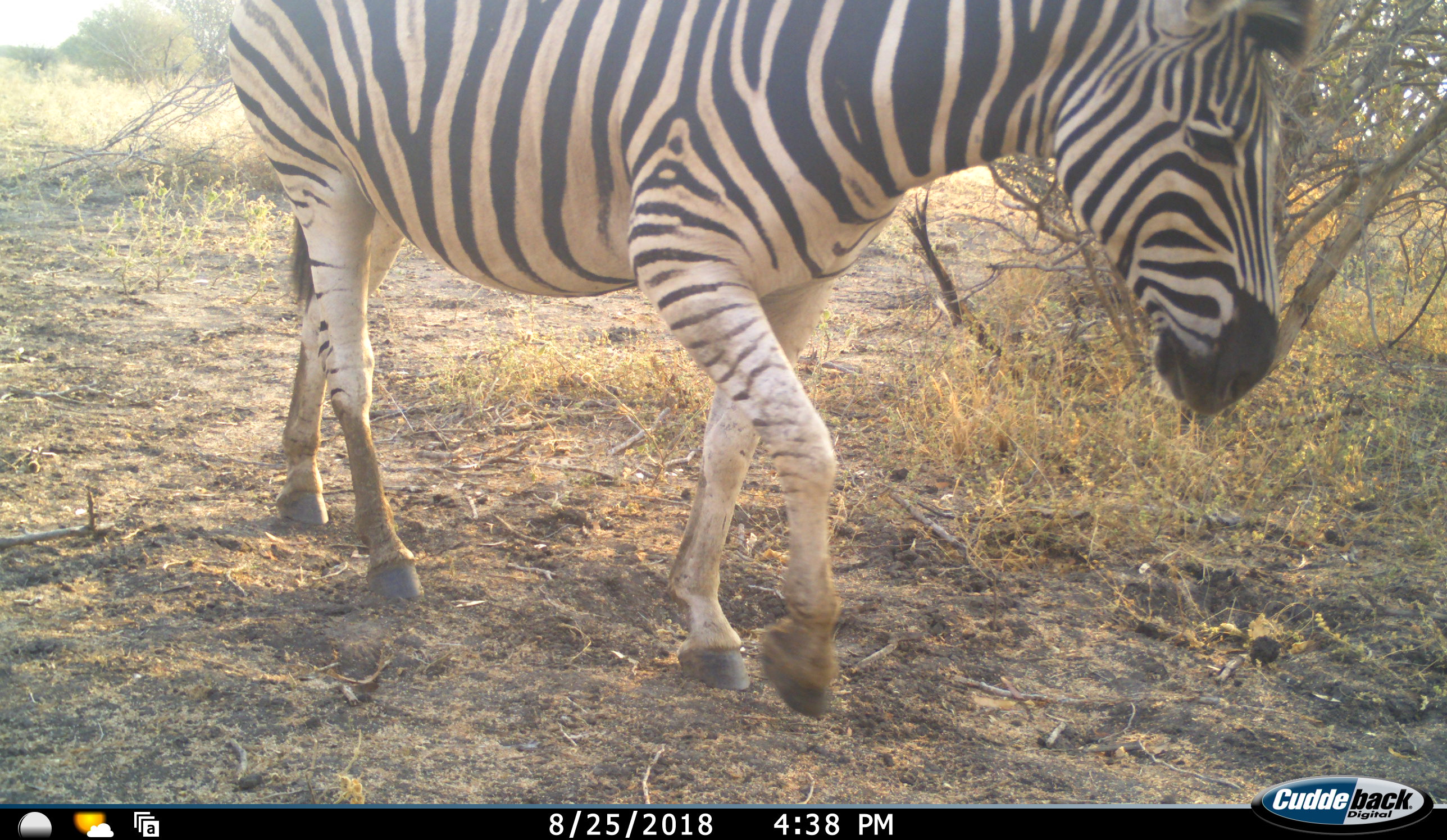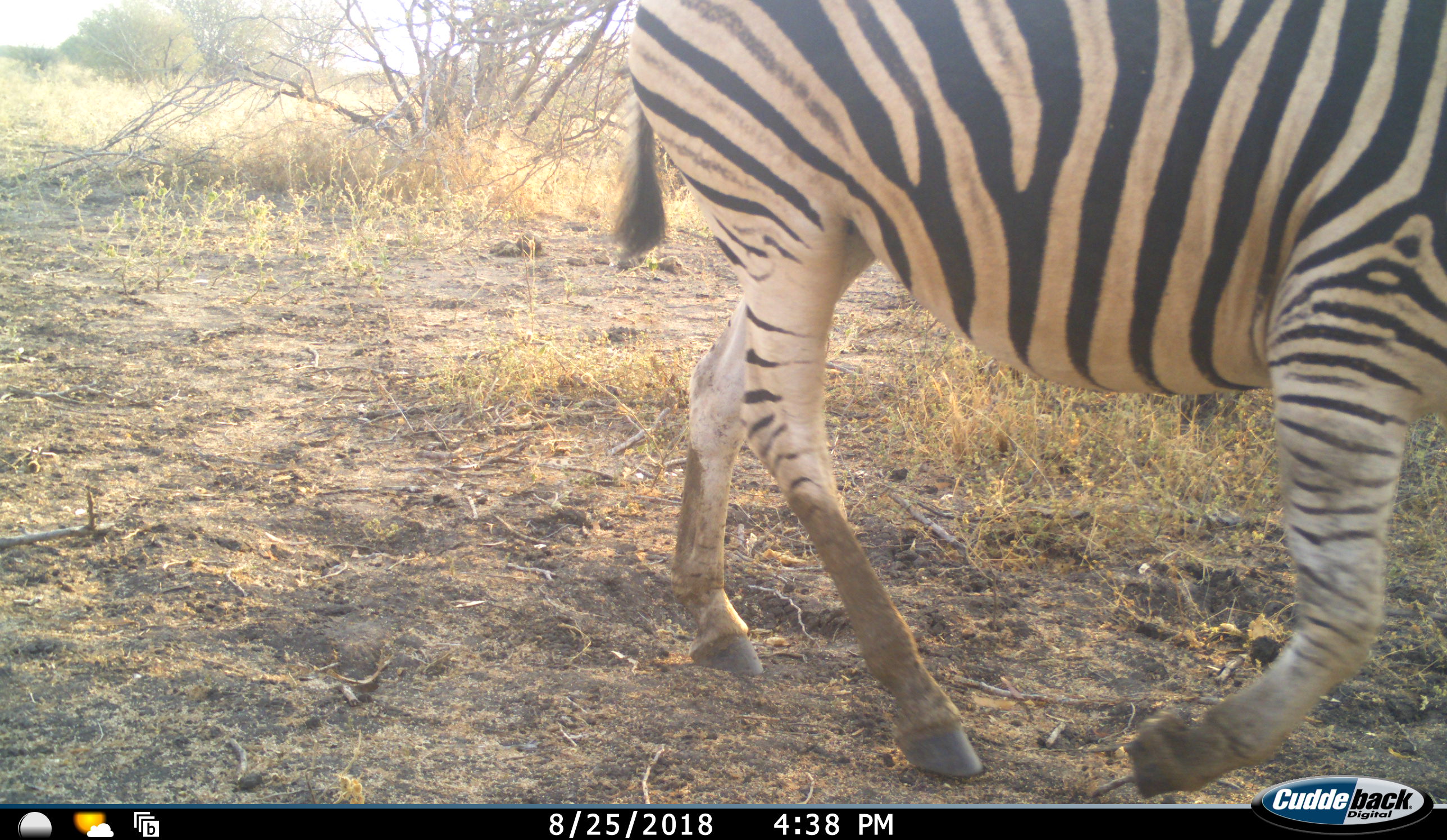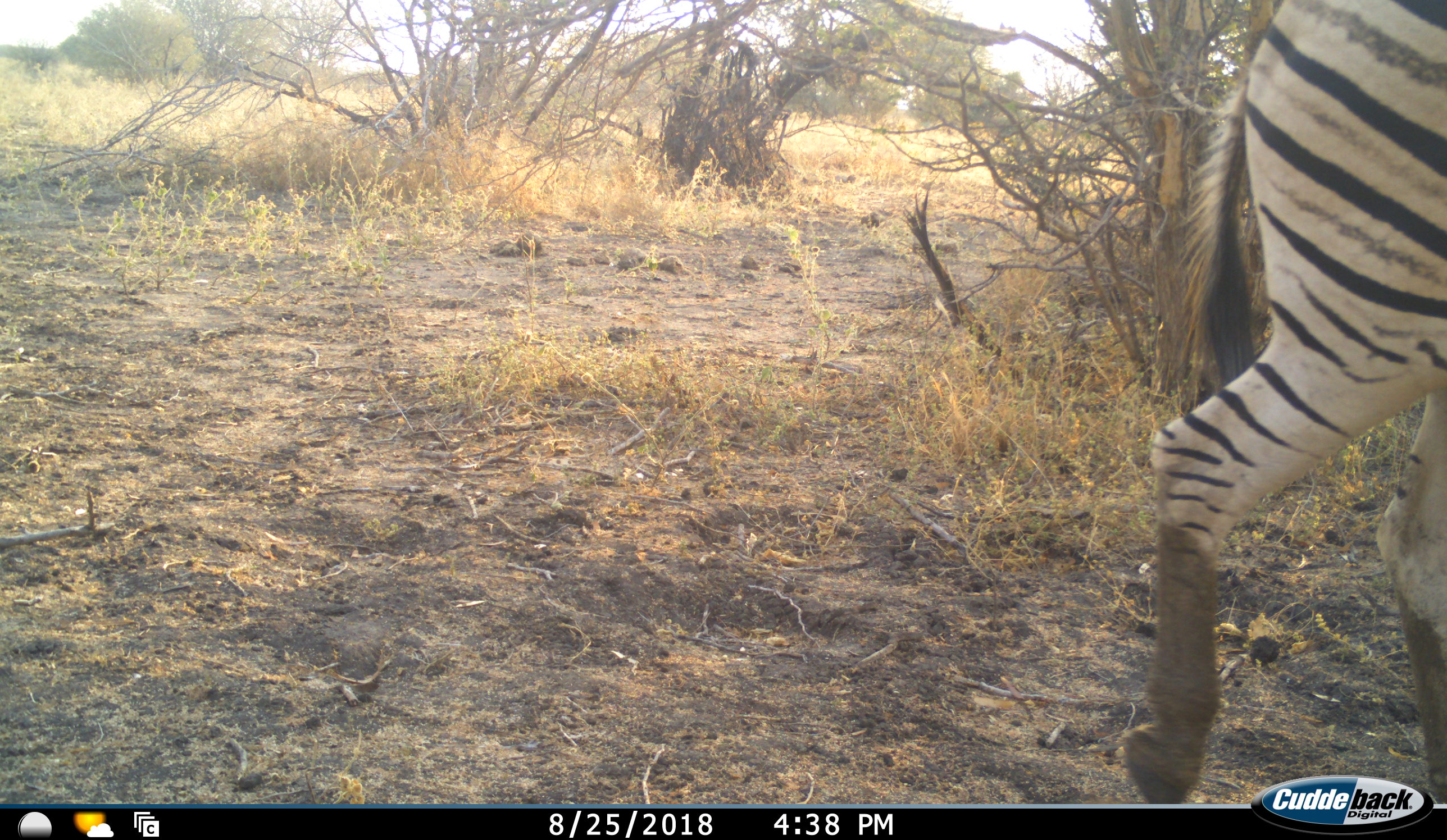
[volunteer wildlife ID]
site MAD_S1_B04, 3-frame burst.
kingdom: Animalia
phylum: Chordata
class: Mammalia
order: Perissodactyla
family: Equidae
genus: Equus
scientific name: Equus quagga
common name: plains zebra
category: zebraplains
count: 1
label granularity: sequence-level